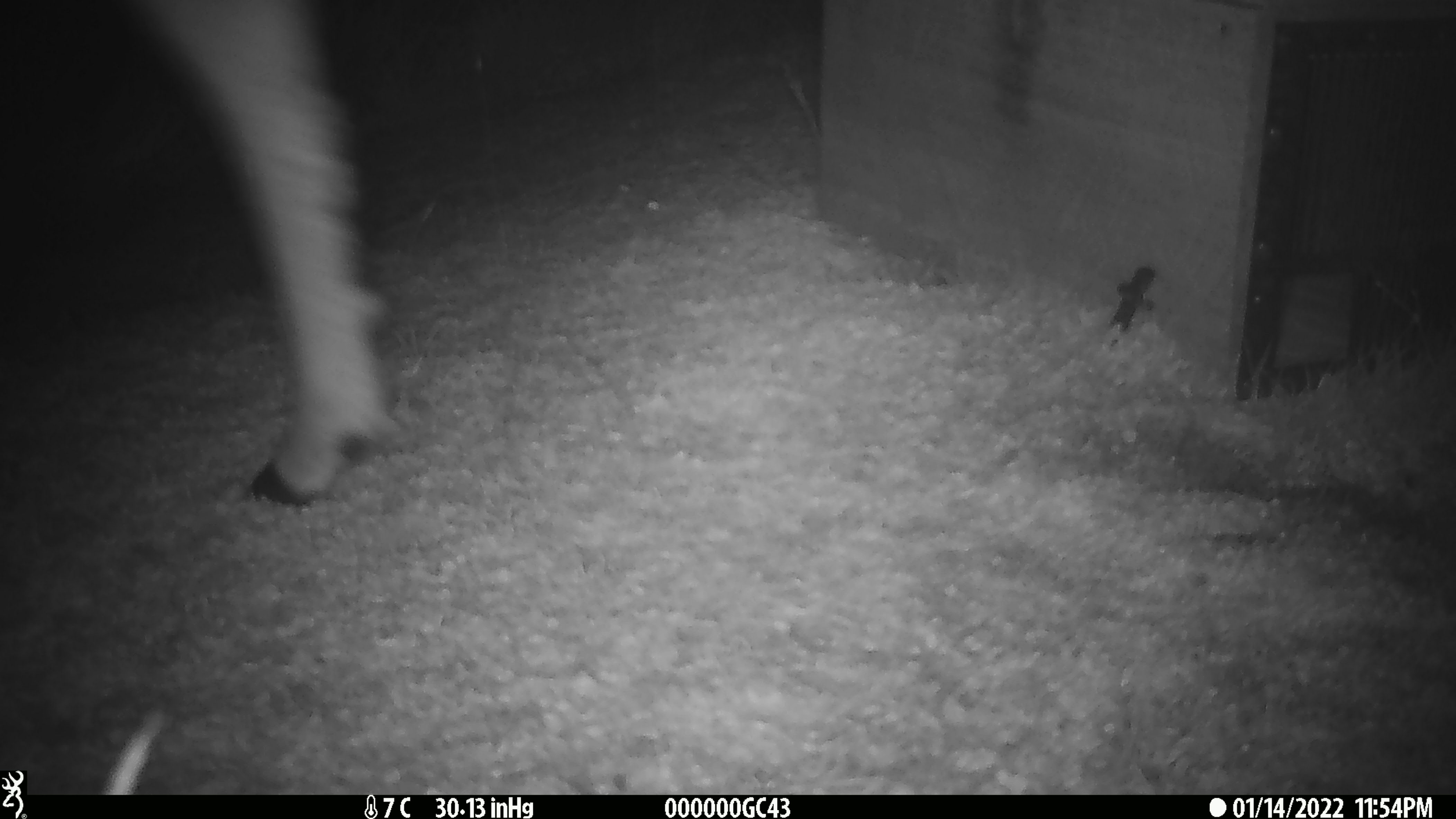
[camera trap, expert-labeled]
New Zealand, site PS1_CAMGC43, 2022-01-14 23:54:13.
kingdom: Animalia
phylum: Chordata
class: Mammalia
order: Artiodactyla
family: Cervidae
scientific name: Cervidae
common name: deer